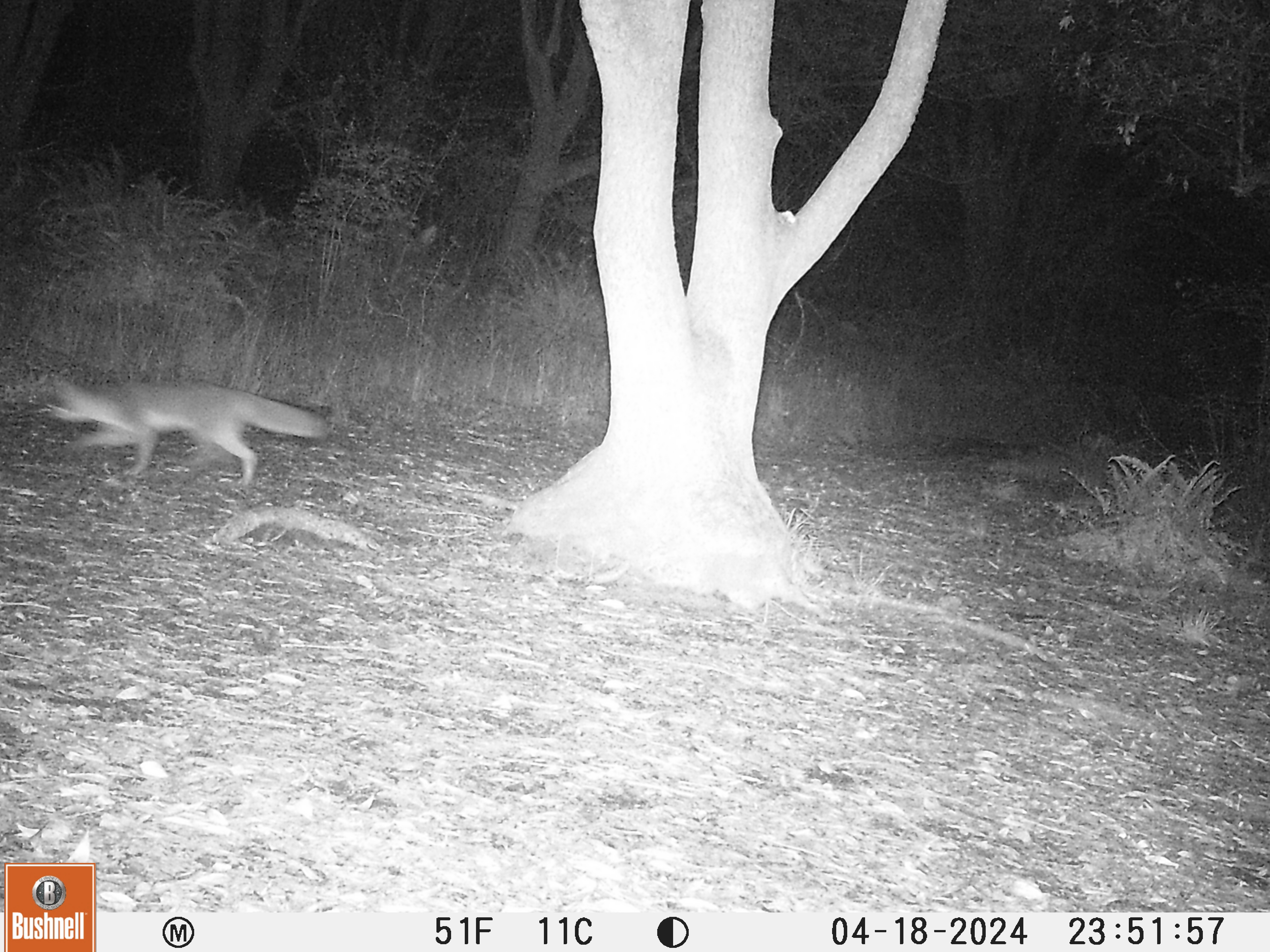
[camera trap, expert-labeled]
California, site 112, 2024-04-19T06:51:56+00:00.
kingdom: Animalia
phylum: Chordata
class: Mammalia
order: Carnivora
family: Canidae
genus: Urocyon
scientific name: Urocyon cinereoargenteus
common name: gray fox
Gray fox (Urocyon cinereoargenteus).